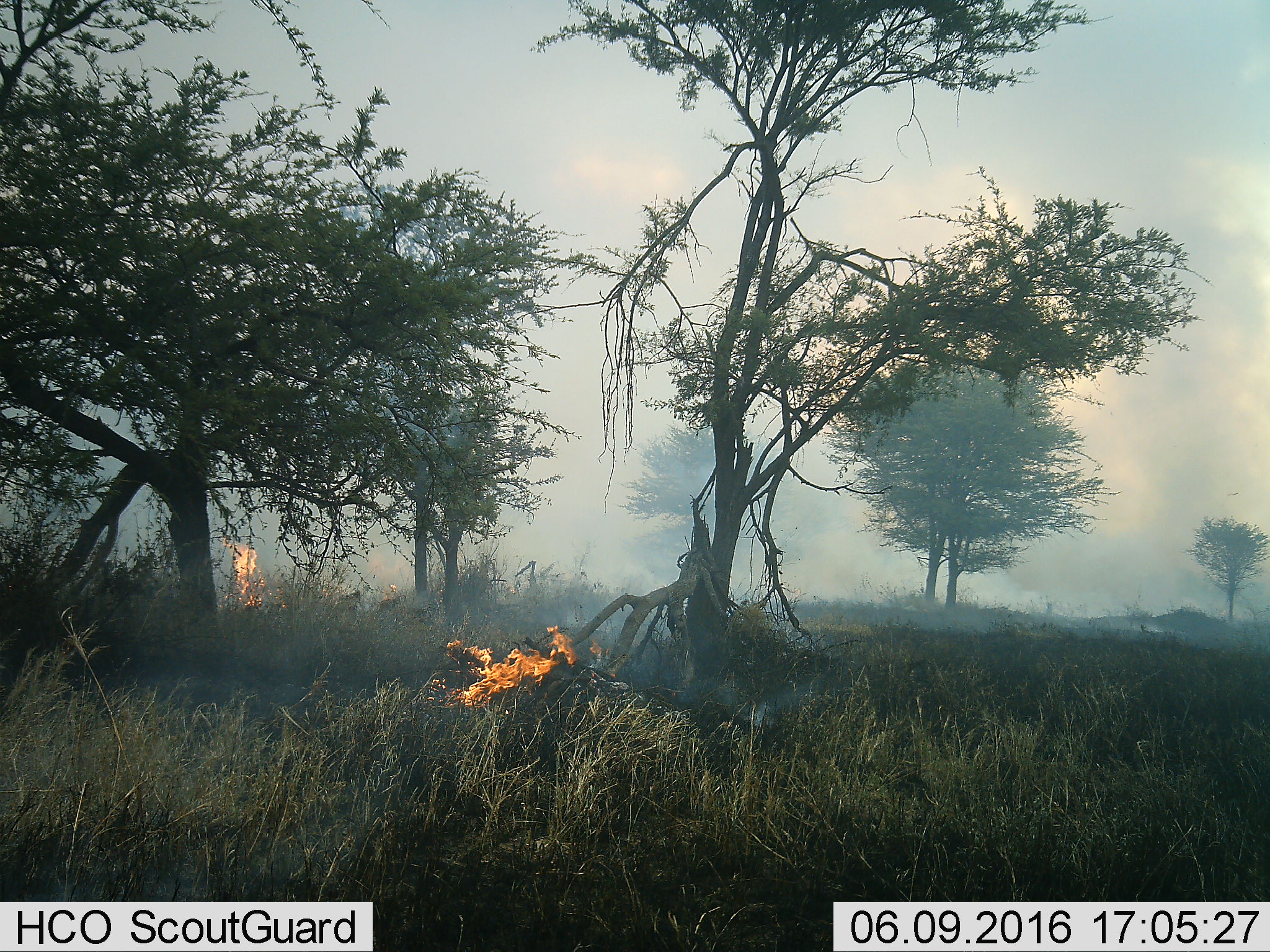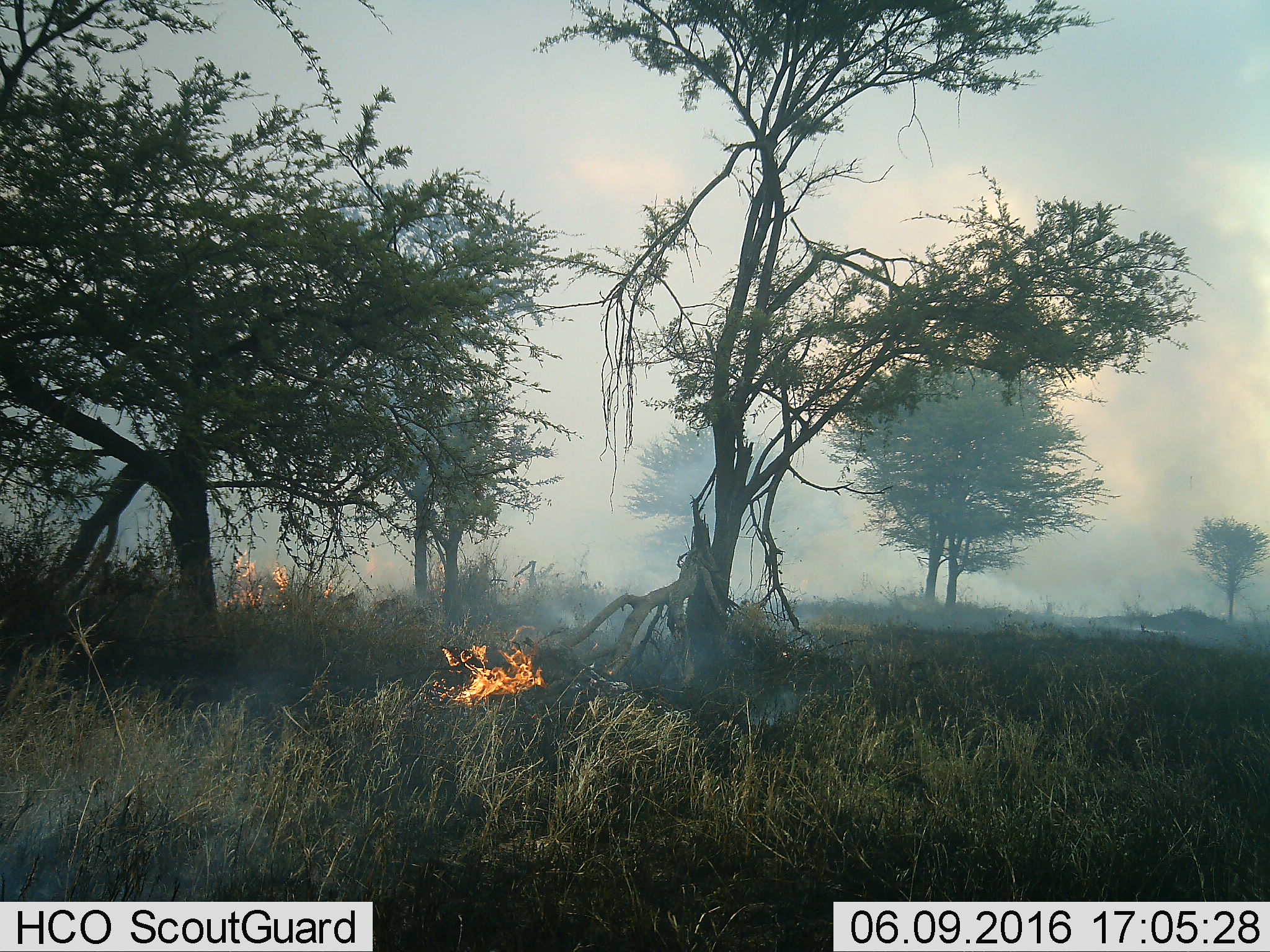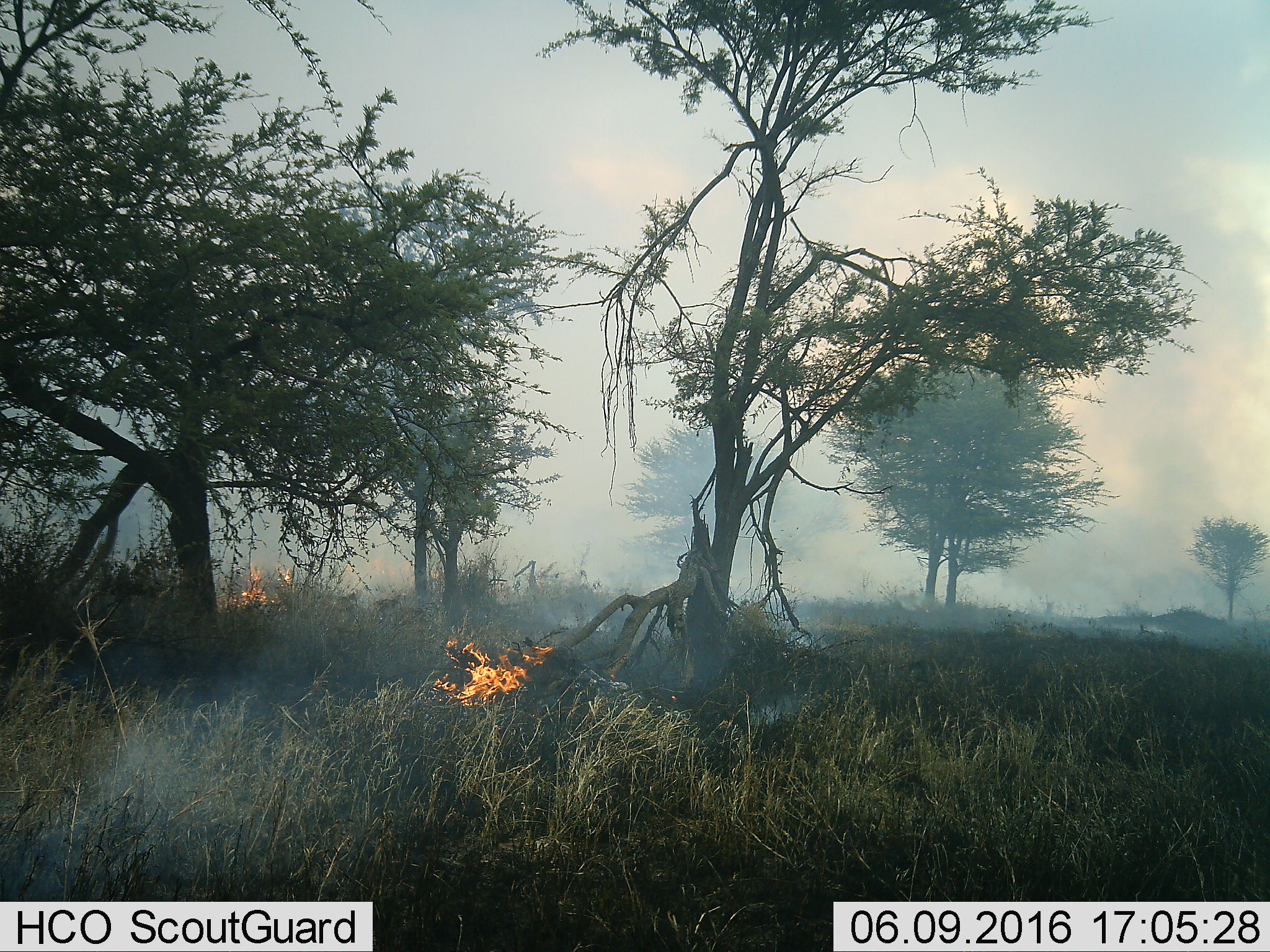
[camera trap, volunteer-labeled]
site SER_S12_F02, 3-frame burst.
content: unidentified animal